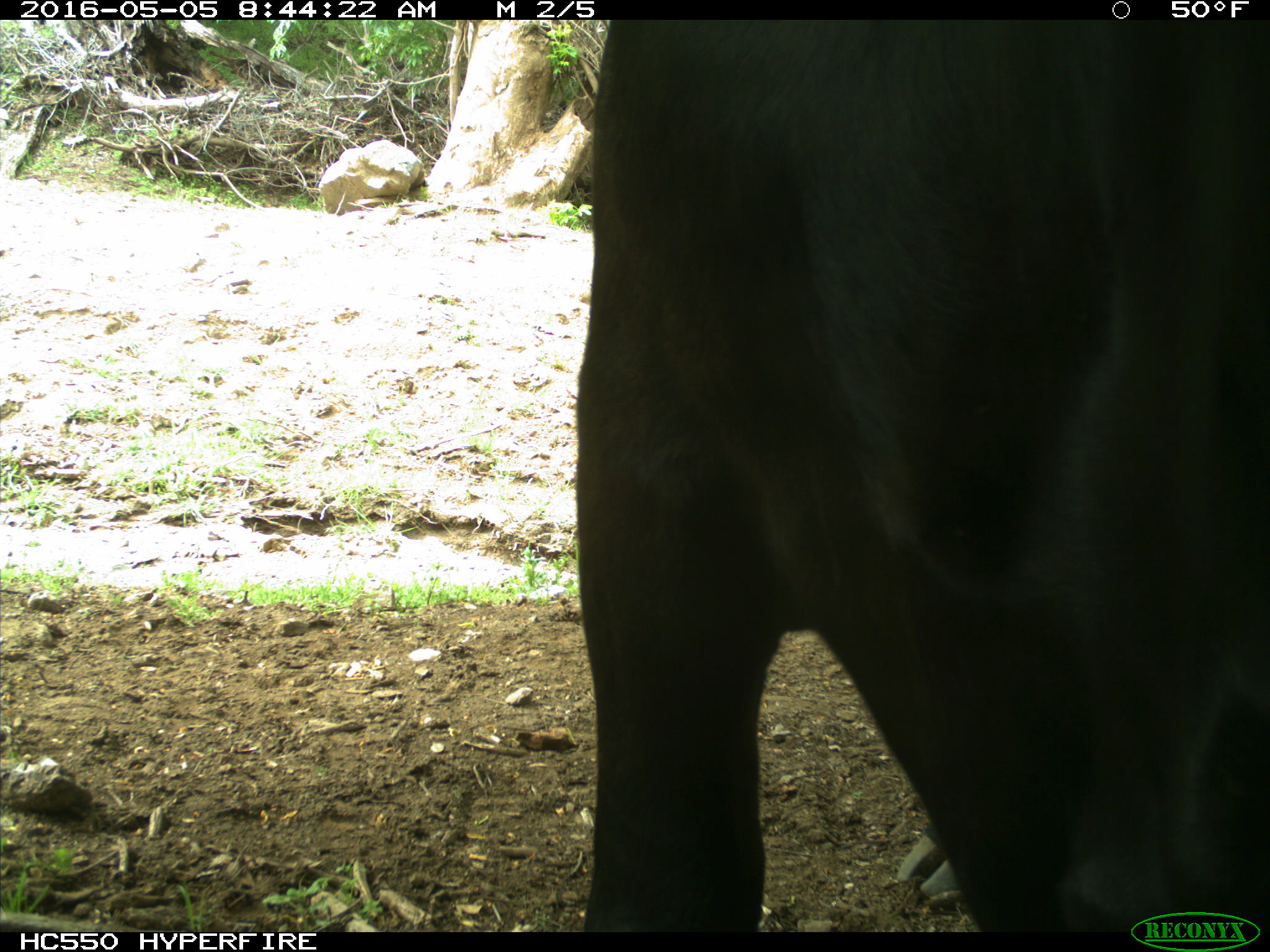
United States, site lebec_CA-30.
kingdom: Animalia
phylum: Chordata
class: Mammalia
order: Artiodactyla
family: Bovidae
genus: Bos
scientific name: Bos taurus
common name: domestic cow